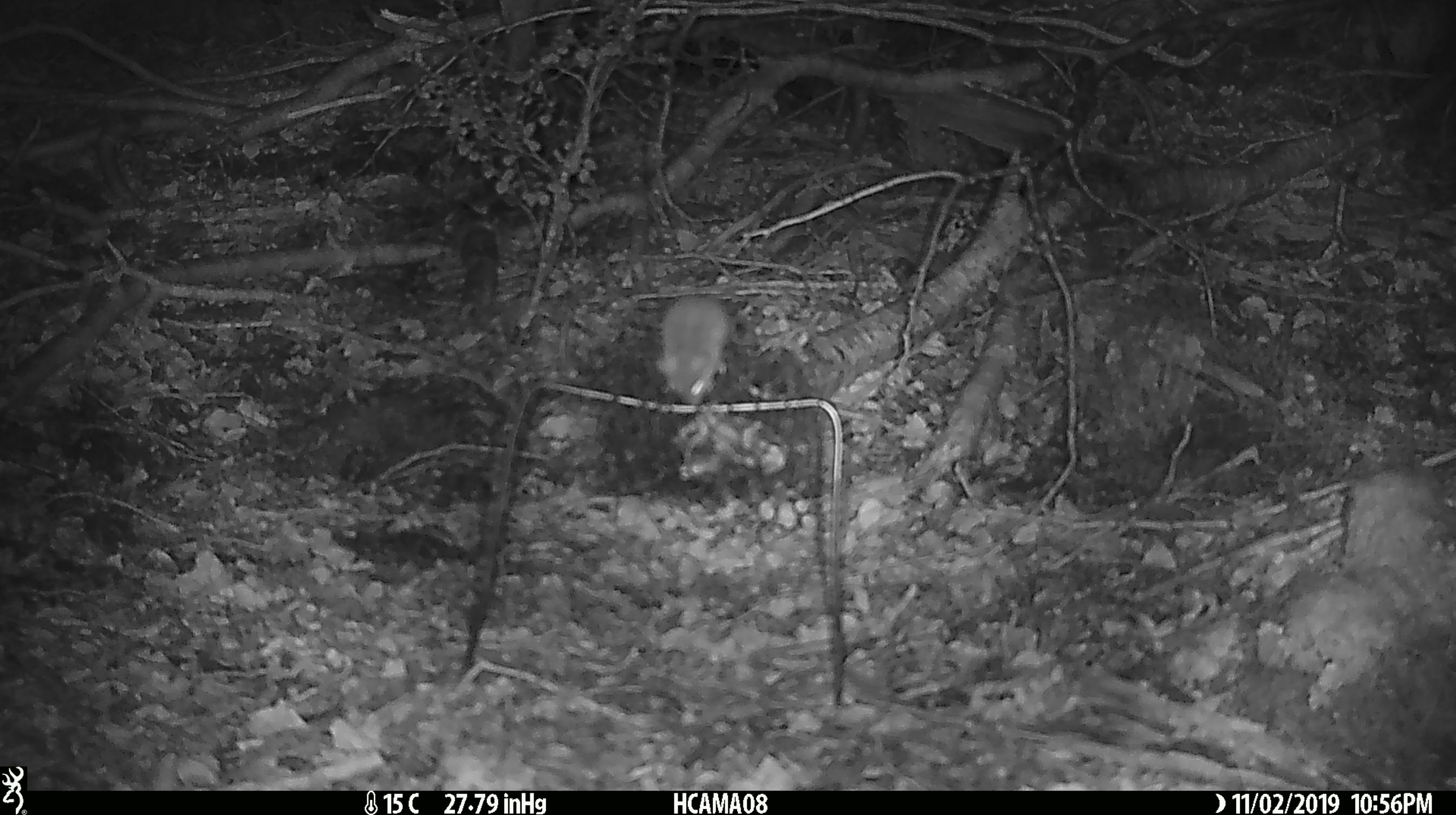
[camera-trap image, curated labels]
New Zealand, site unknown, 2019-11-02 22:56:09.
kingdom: Animalia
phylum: Chordata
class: Mammalia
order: Rodentia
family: Muridae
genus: Mus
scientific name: Mus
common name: mouse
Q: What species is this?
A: Mouse (Mus).